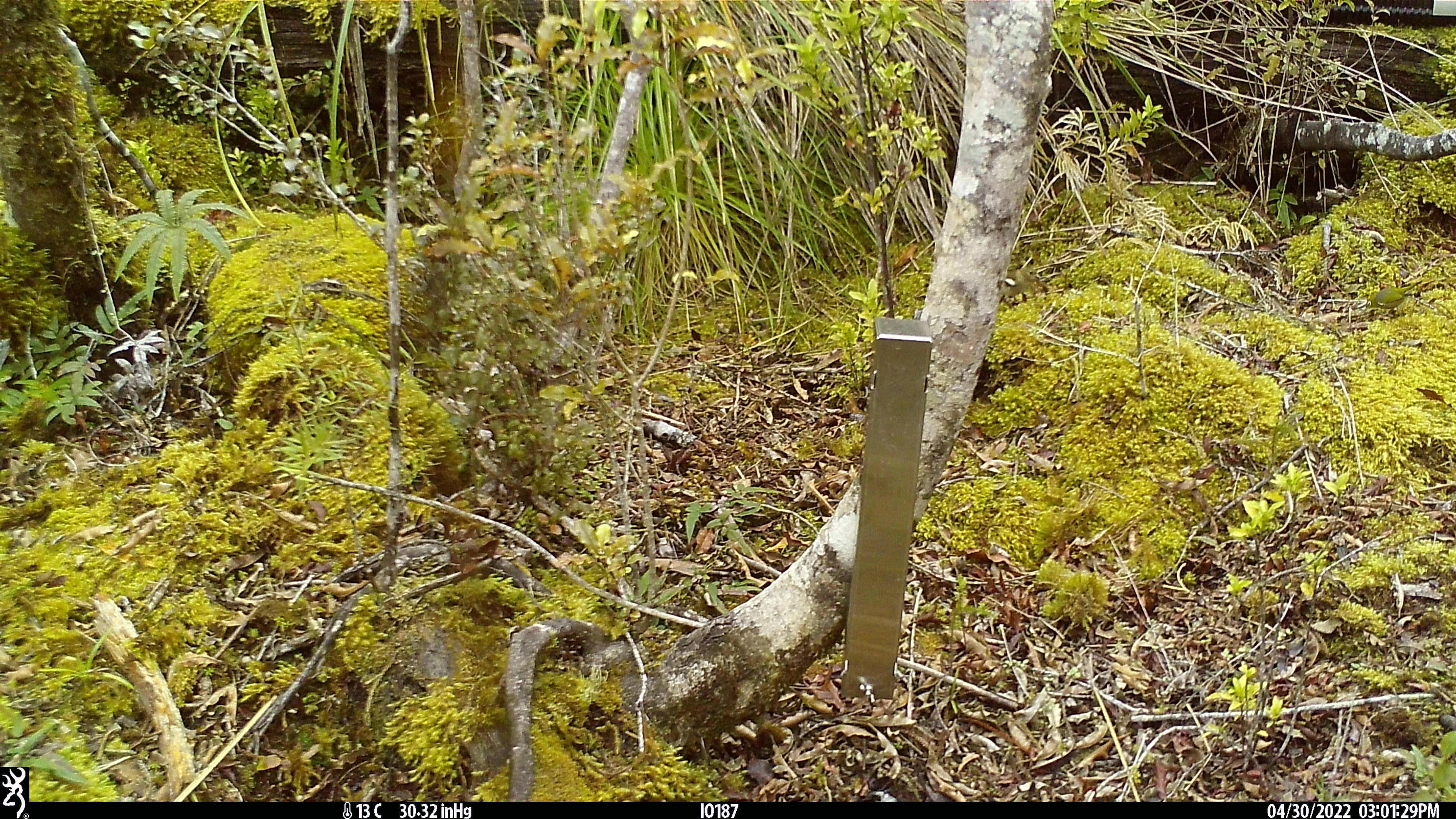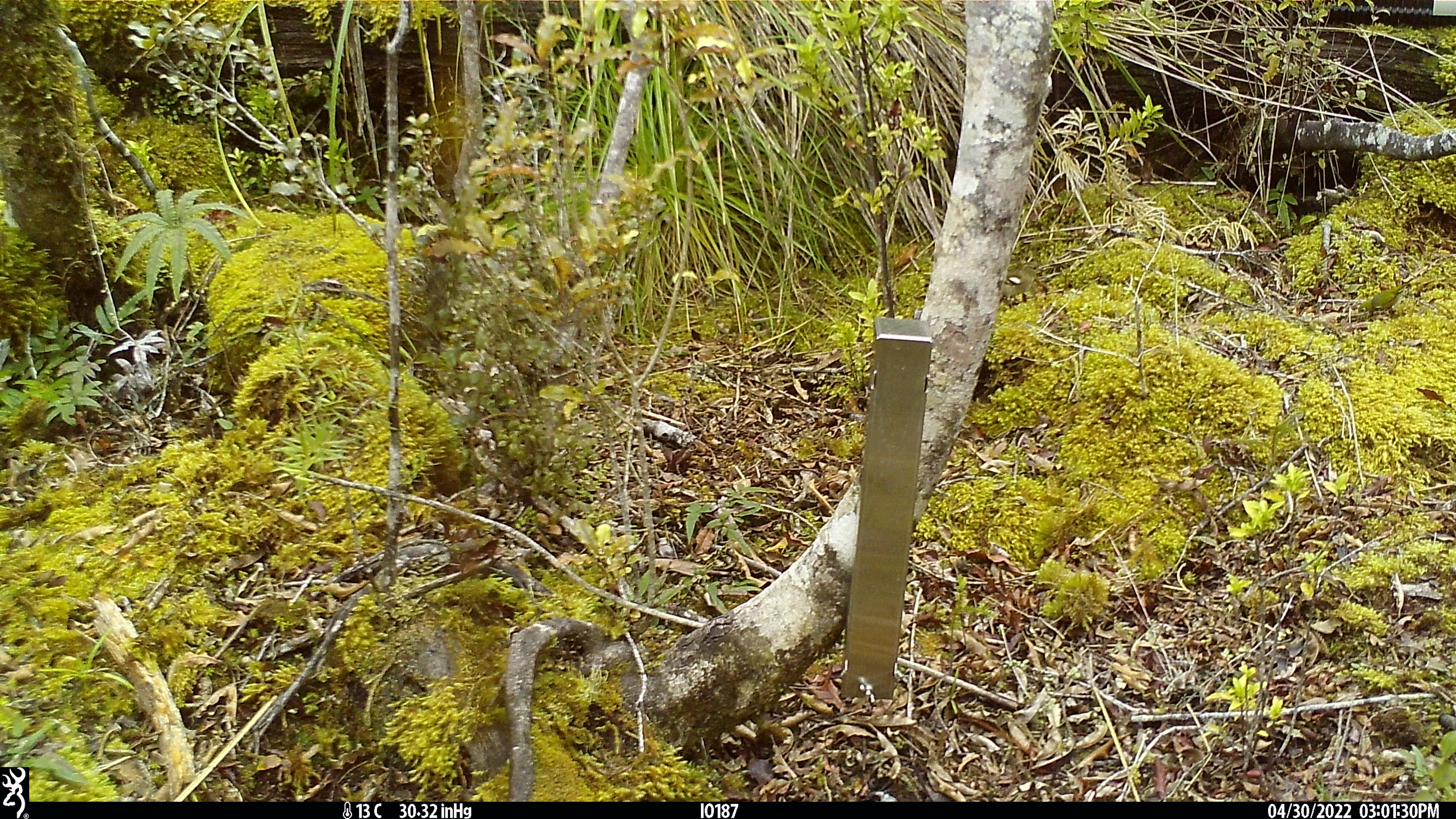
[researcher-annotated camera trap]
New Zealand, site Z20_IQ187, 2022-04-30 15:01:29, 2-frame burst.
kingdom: Animalia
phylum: Chordata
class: Aves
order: Passeriformes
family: Zosteropidae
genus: Zosterops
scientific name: Zosterops lateralis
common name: silvereye